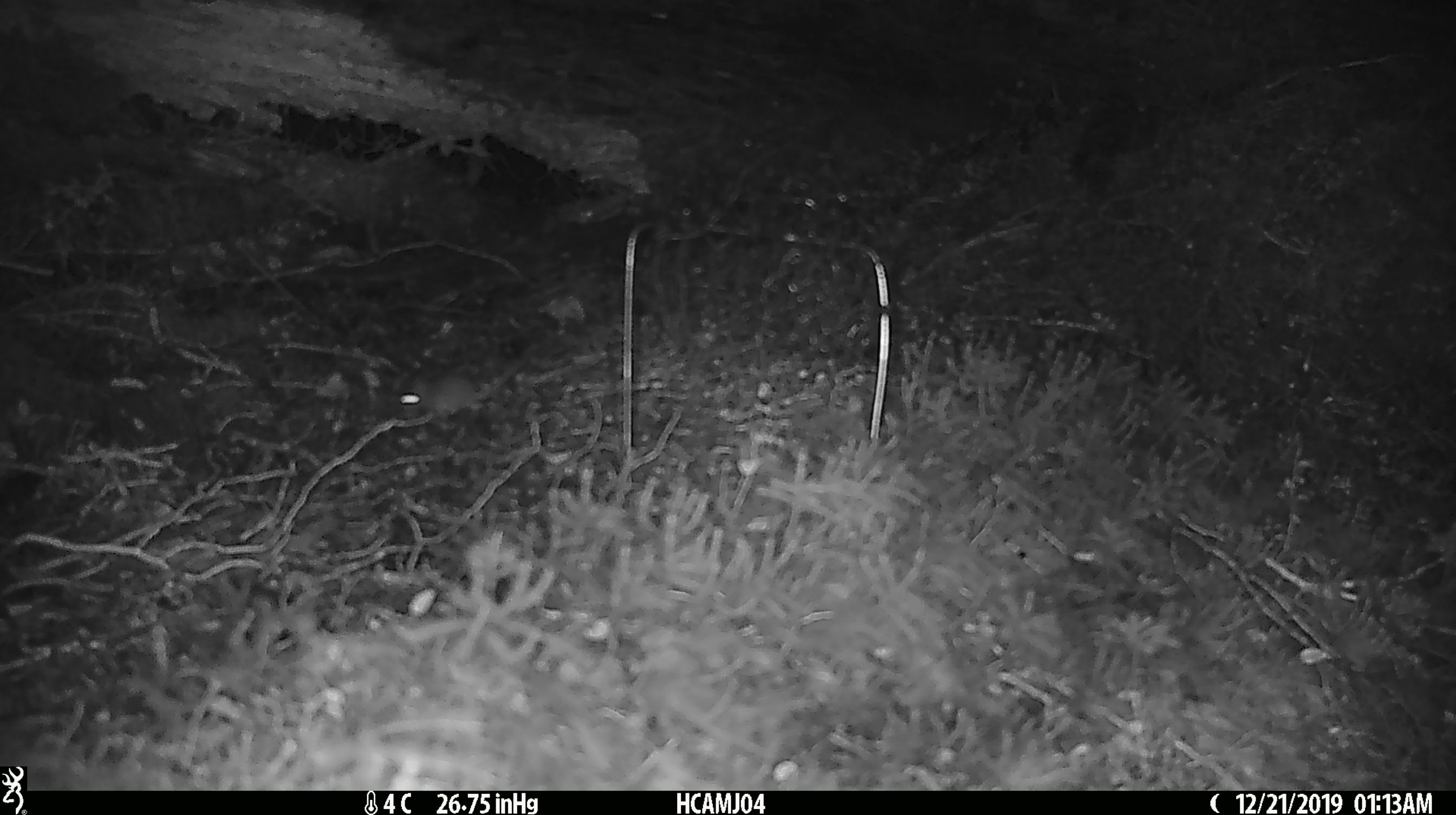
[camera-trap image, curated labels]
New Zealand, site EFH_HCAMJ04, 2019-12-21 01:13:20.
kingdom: Animalia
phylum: Chordata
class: Mammalia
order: Rodentia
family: Muridae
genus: Mus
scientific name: Mus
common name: mouse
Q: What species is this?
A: Mouse (Mus).